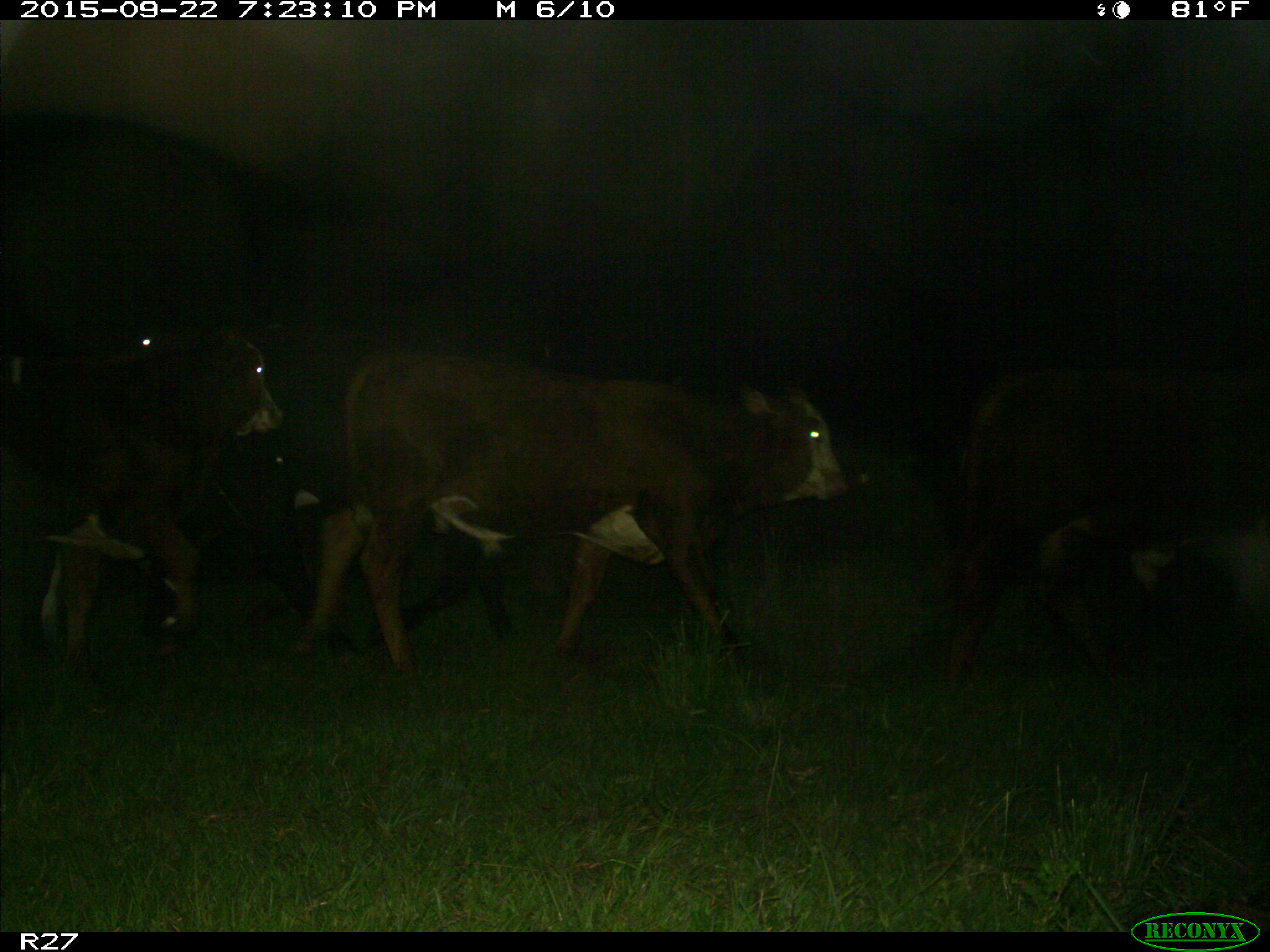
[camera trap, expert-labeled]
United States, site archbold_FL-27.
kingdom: Animalia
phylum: Chordata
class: Mammalia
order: Artiodactyla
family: Bovidae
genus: Bos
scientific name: Bos taurus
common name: domestic cow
Bos taurus (domestic cow).